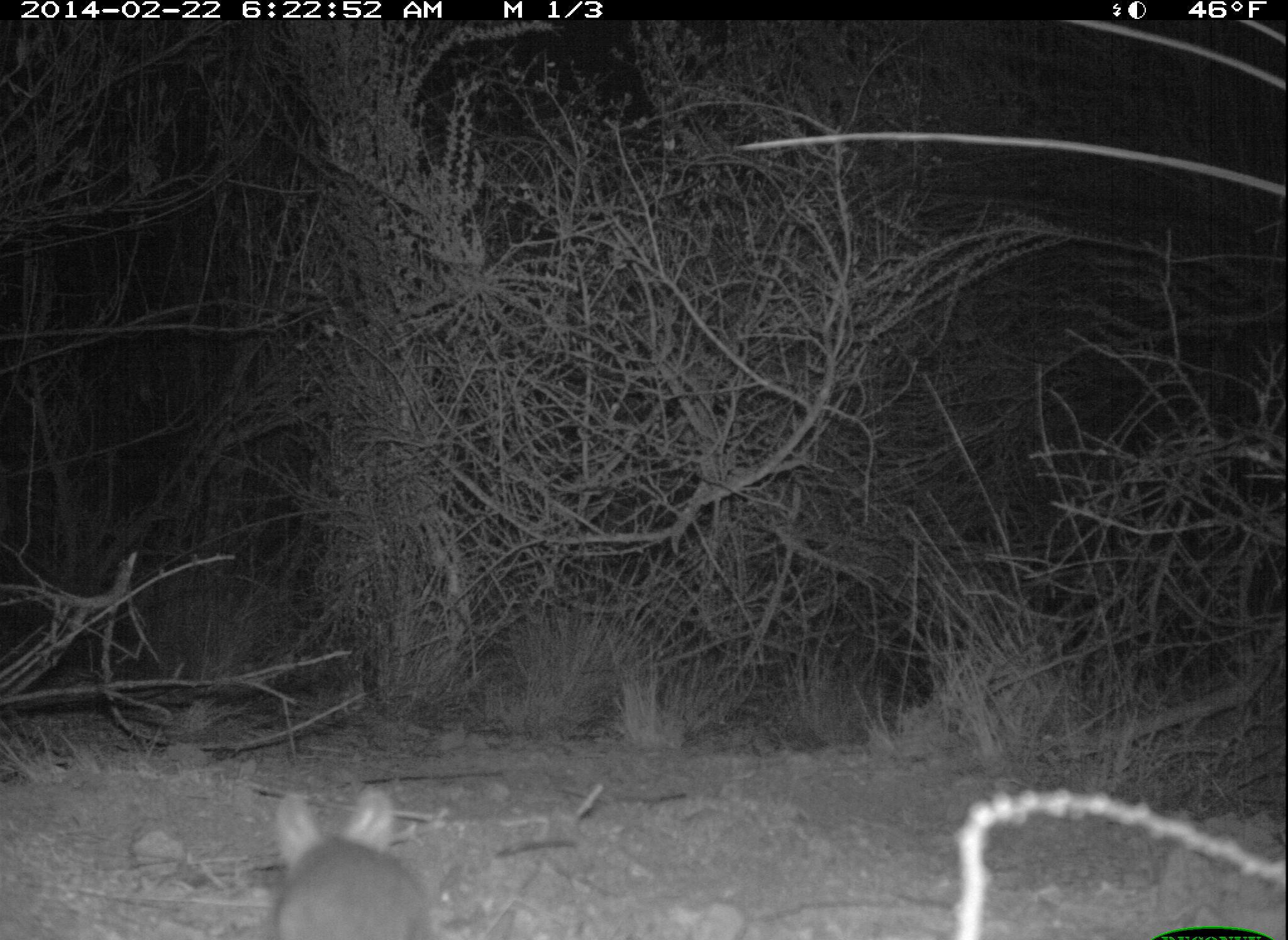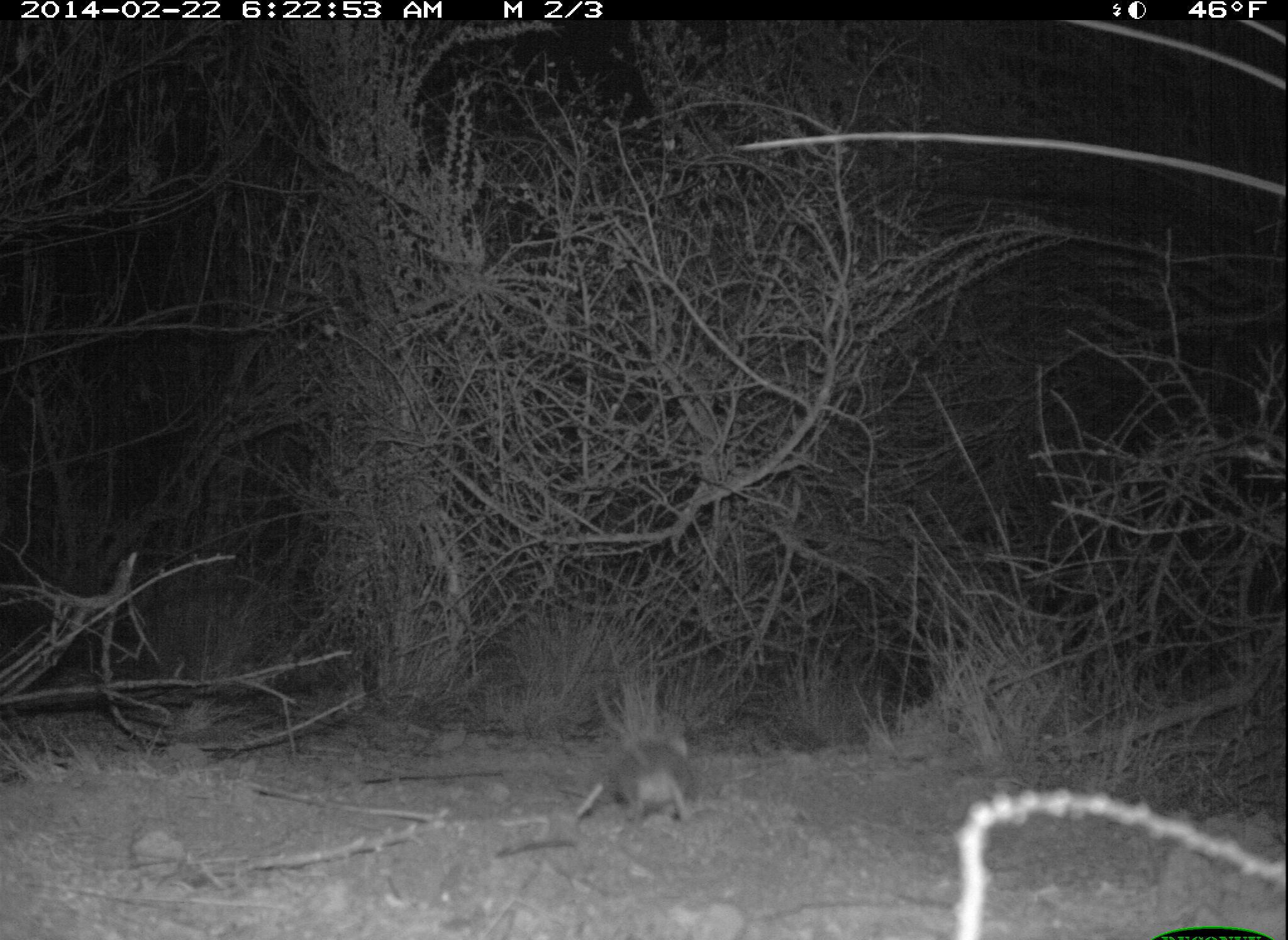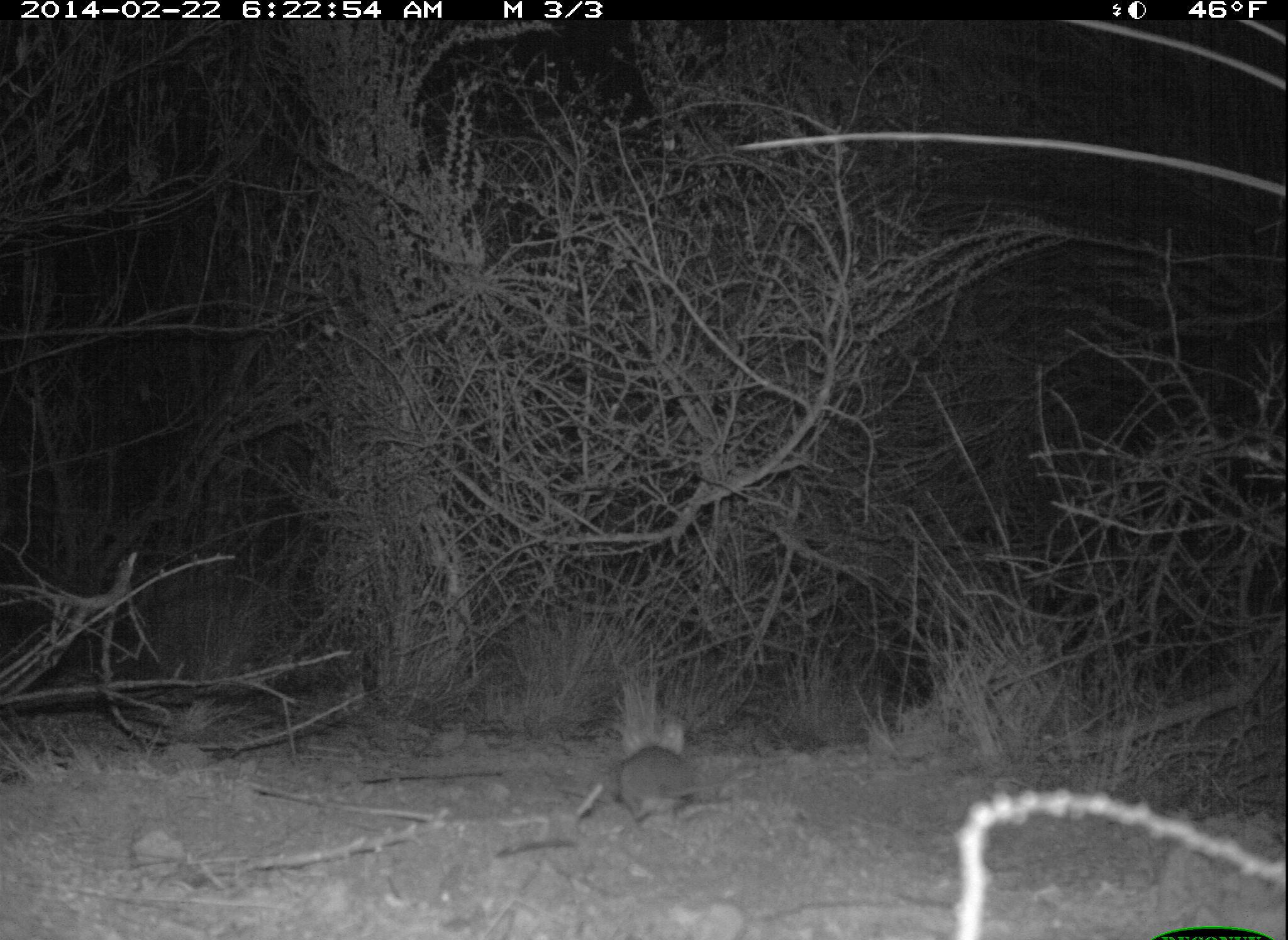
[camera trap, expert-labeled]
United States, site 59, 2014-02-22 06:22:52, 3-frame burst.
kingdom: Animalia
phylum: Chordata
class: Mammalia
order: Rodentia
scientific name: Rodentia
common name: rodent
Rodent (Rodentia).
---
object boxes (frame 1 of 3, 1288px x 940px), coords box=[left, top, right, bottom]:
rodent: box=[273, 786, 449, 940]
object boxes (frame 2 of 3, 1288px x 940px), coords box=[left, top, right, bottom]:
rodent: box=[613, 740, 691, 821]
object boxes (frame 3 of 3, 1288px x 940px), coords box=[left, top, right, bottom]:
rodent: box=[614, 722, 699, 822]